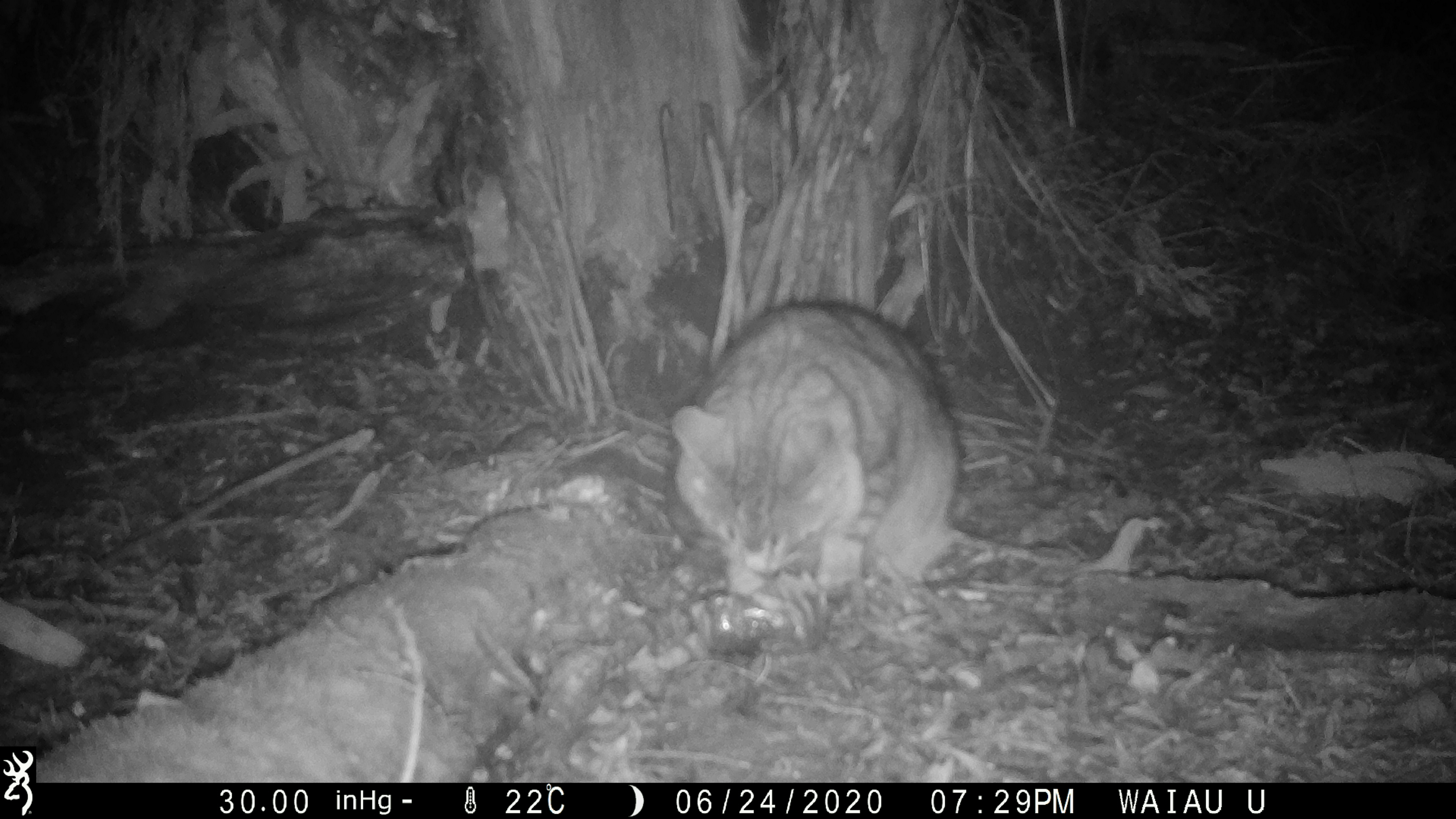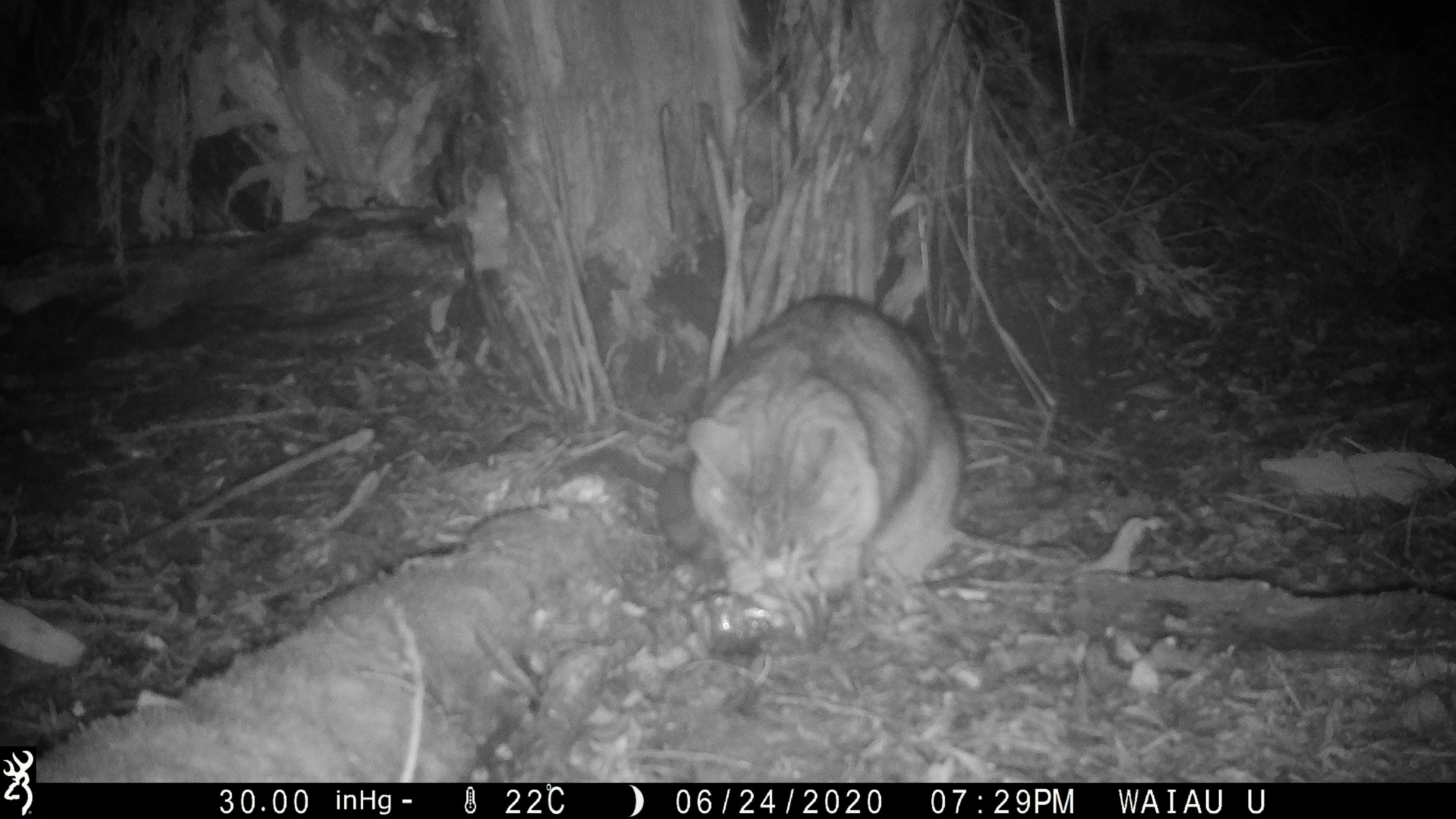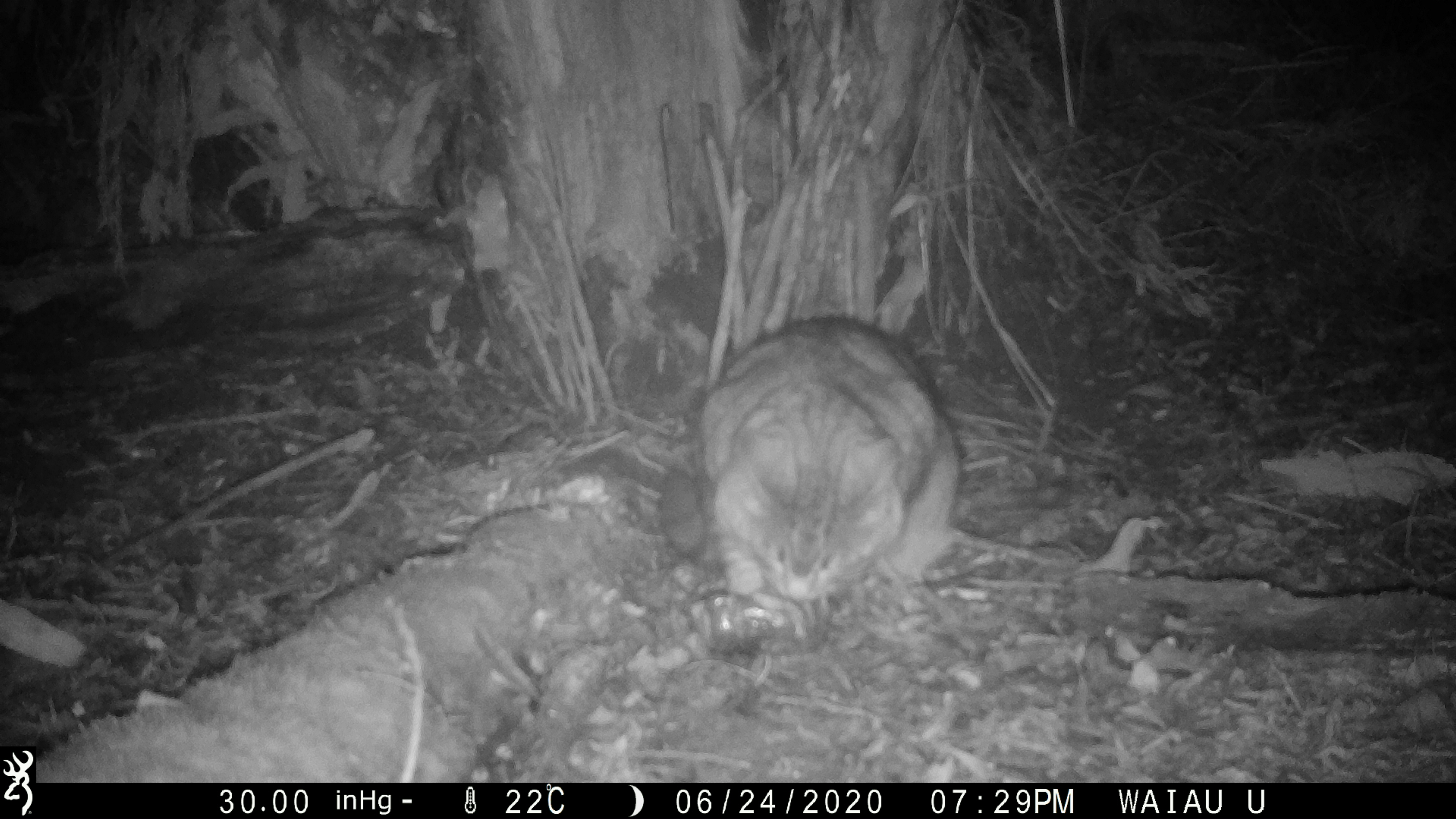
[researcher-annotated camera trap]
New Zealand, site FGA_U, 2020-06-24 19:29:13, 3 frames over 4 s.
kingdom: Animalia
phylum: Chordata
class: Mammalia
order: Carnivora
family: Felidae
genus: Felis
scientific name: Felis catus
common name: domestic cat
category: cat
Cat (domestic cat) (Felis catus).